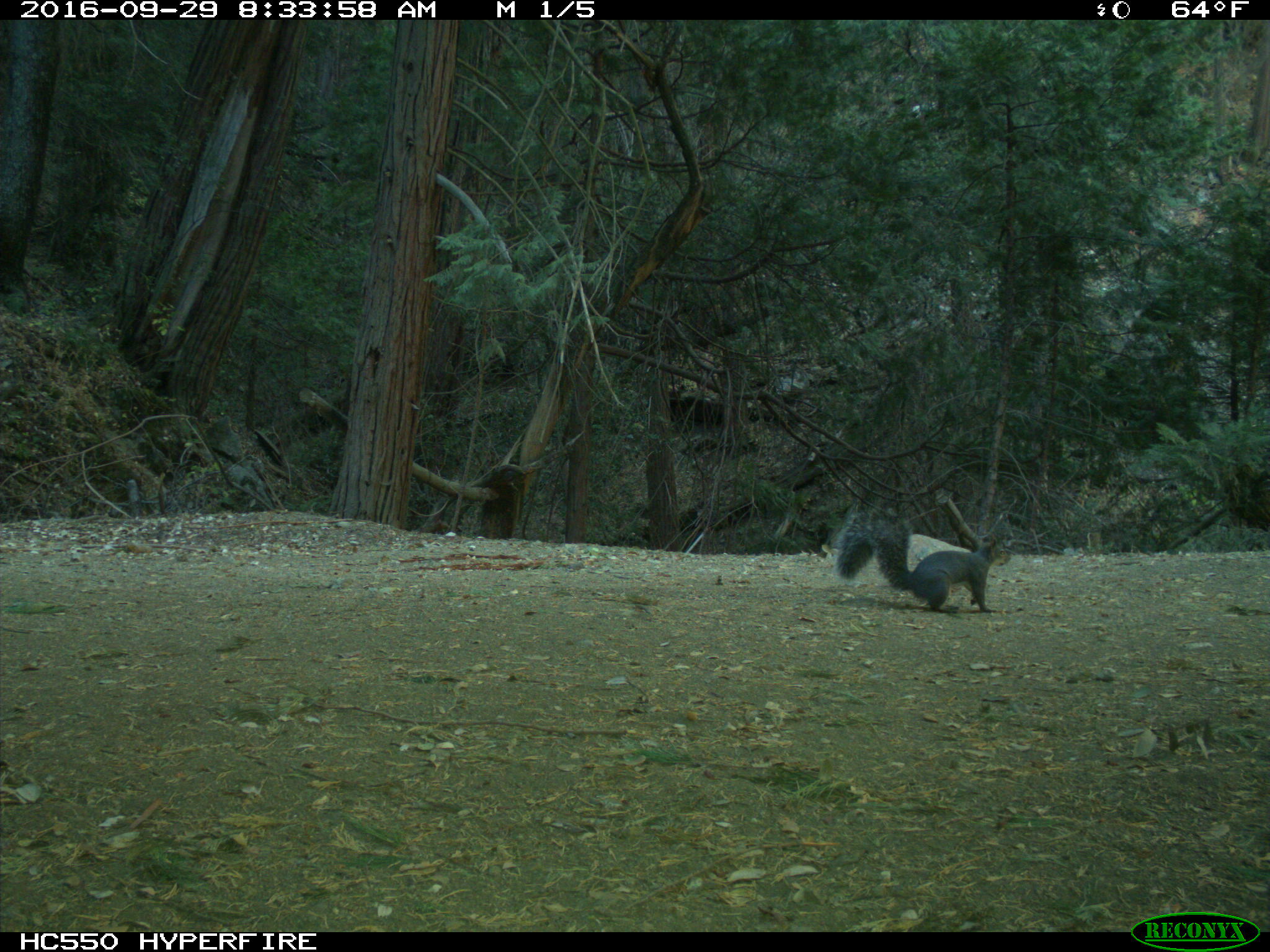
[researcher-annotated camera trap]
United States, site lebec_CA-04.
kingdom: Animalia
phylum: Chordata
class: Mammalia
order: Rodentia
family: Sciuridae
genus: Sciurus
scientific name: Sciurus carolinensis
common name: eastern gray squirrel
Sciurus carolinensis (eastern gray squirrel).